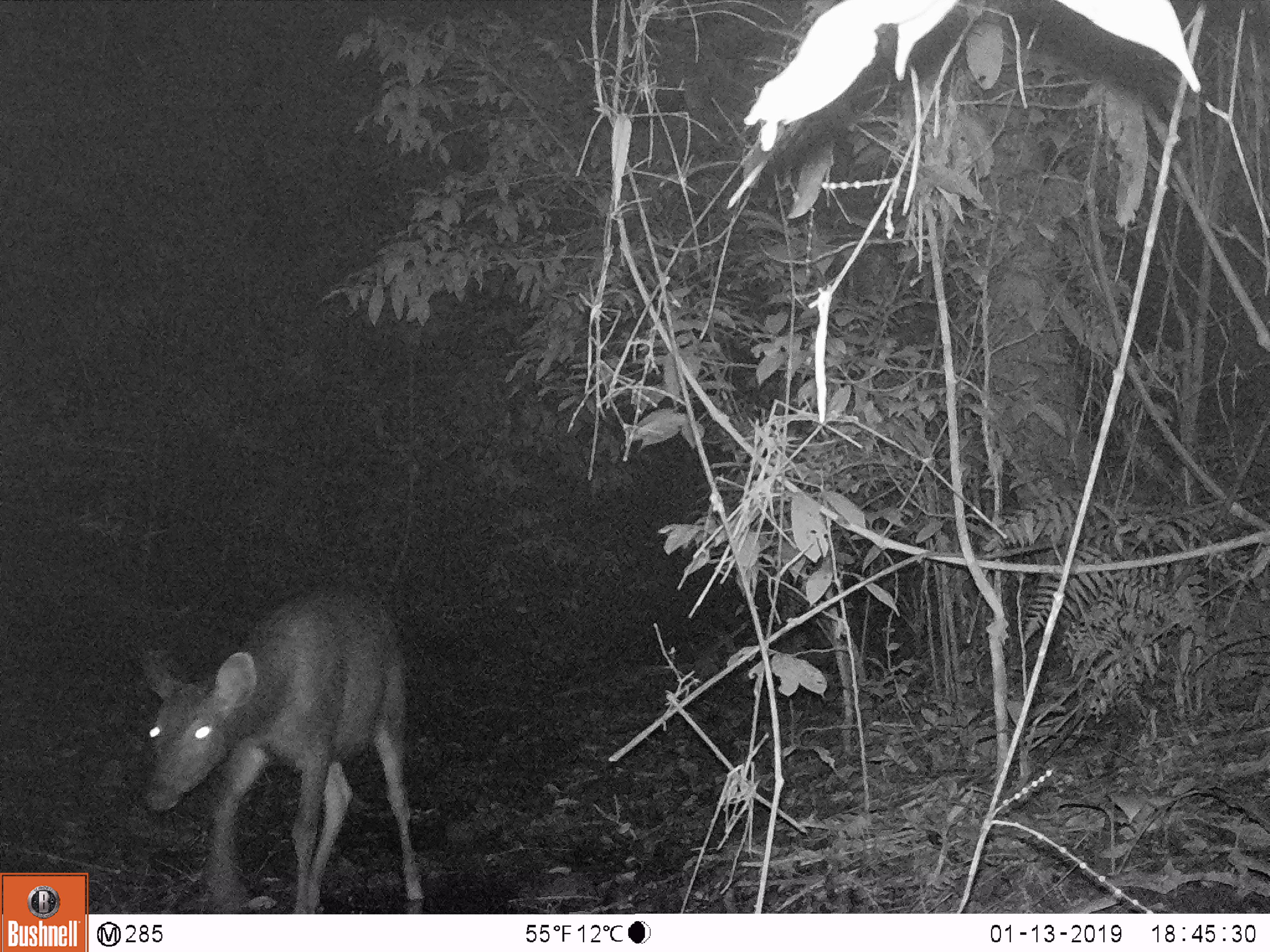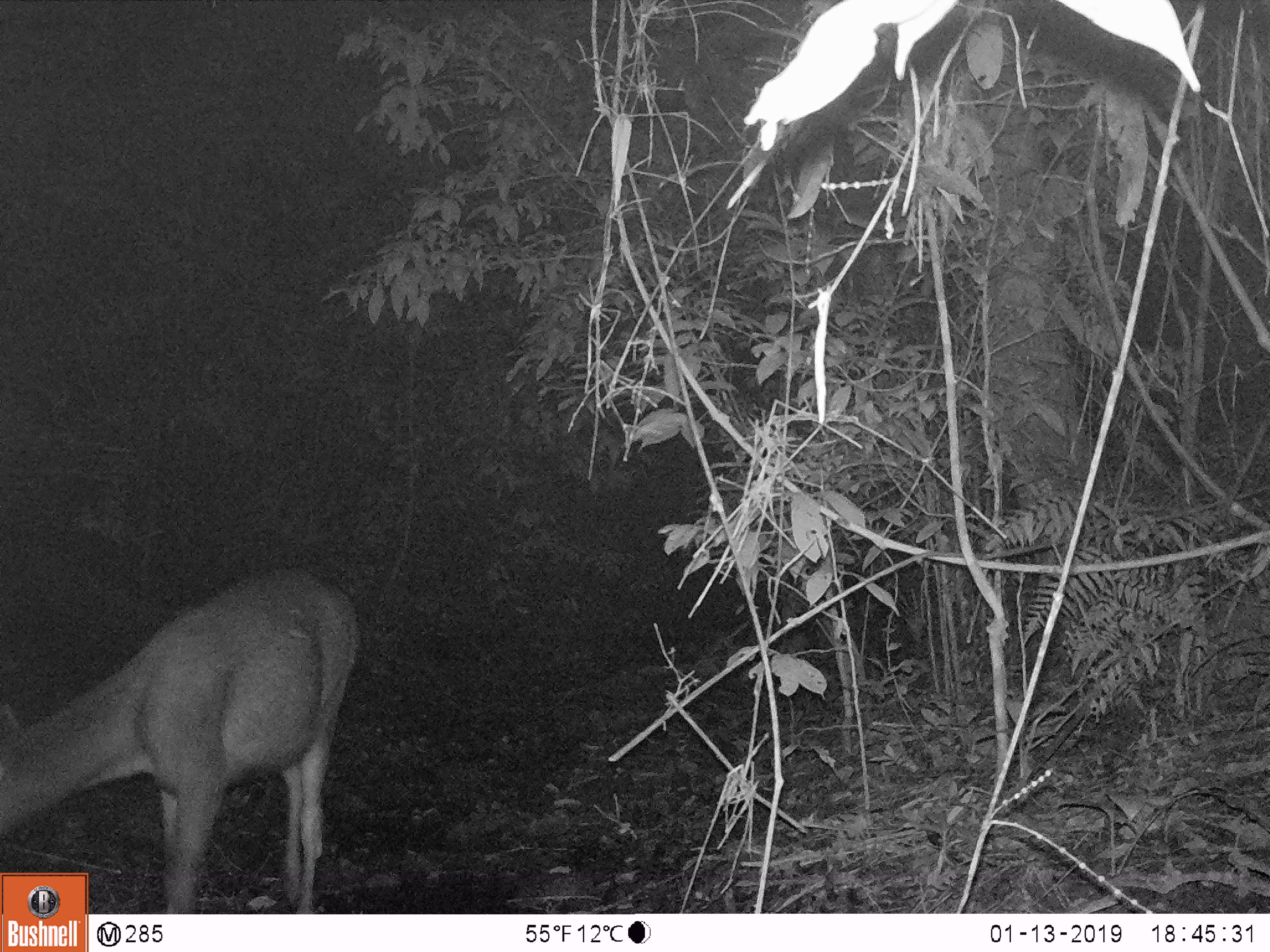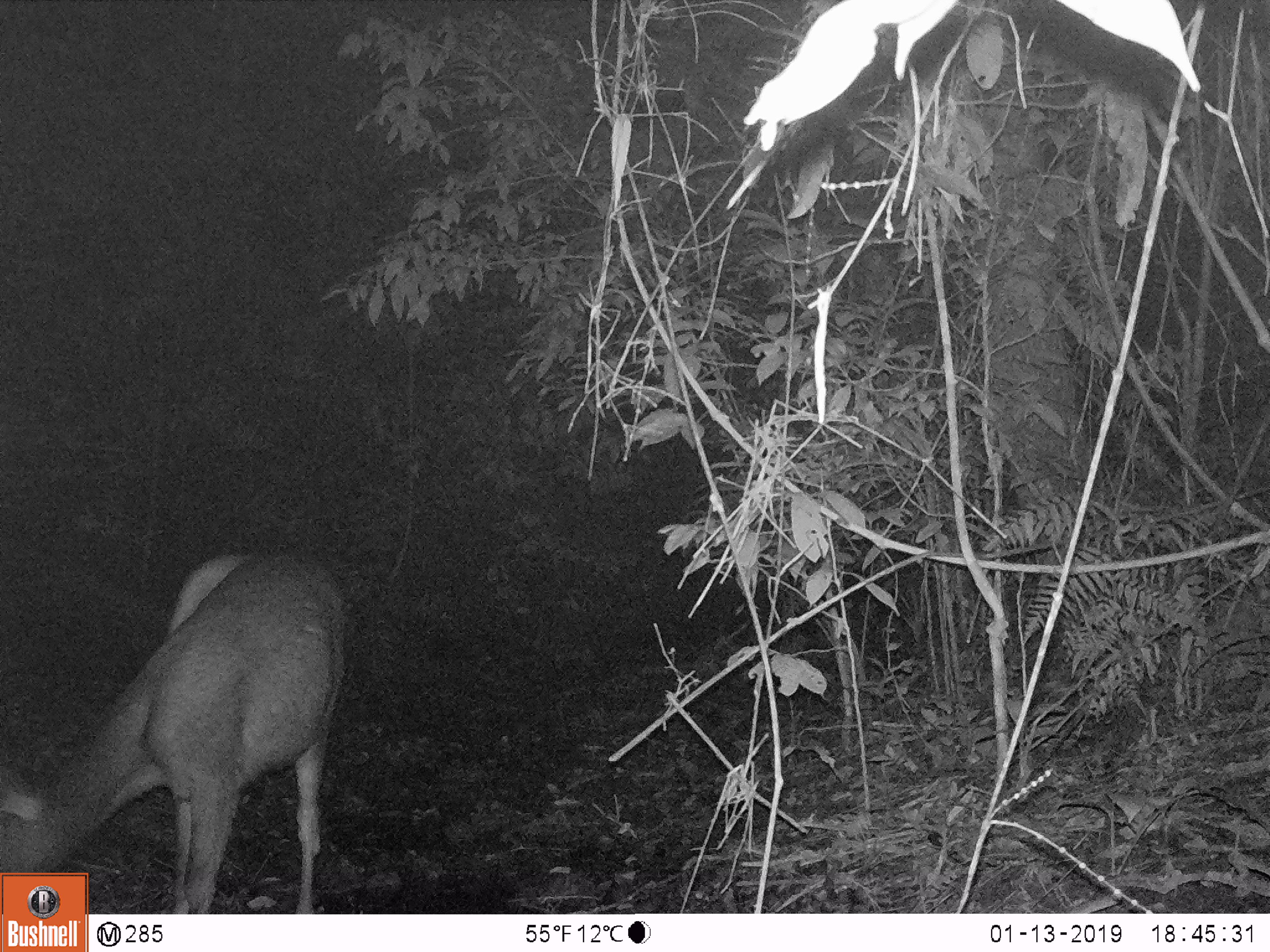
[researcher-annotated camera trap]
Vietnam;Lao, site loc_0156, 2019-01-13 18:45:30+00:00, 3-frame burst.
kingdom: Animalia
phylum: Chordata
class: Mammalia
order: Artiodactyla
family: Cervidae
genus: Rusa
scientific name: Rusa unicolor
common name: sambar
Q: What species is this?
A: Sambar (Rusa unicolor).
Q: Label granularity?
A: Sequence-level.